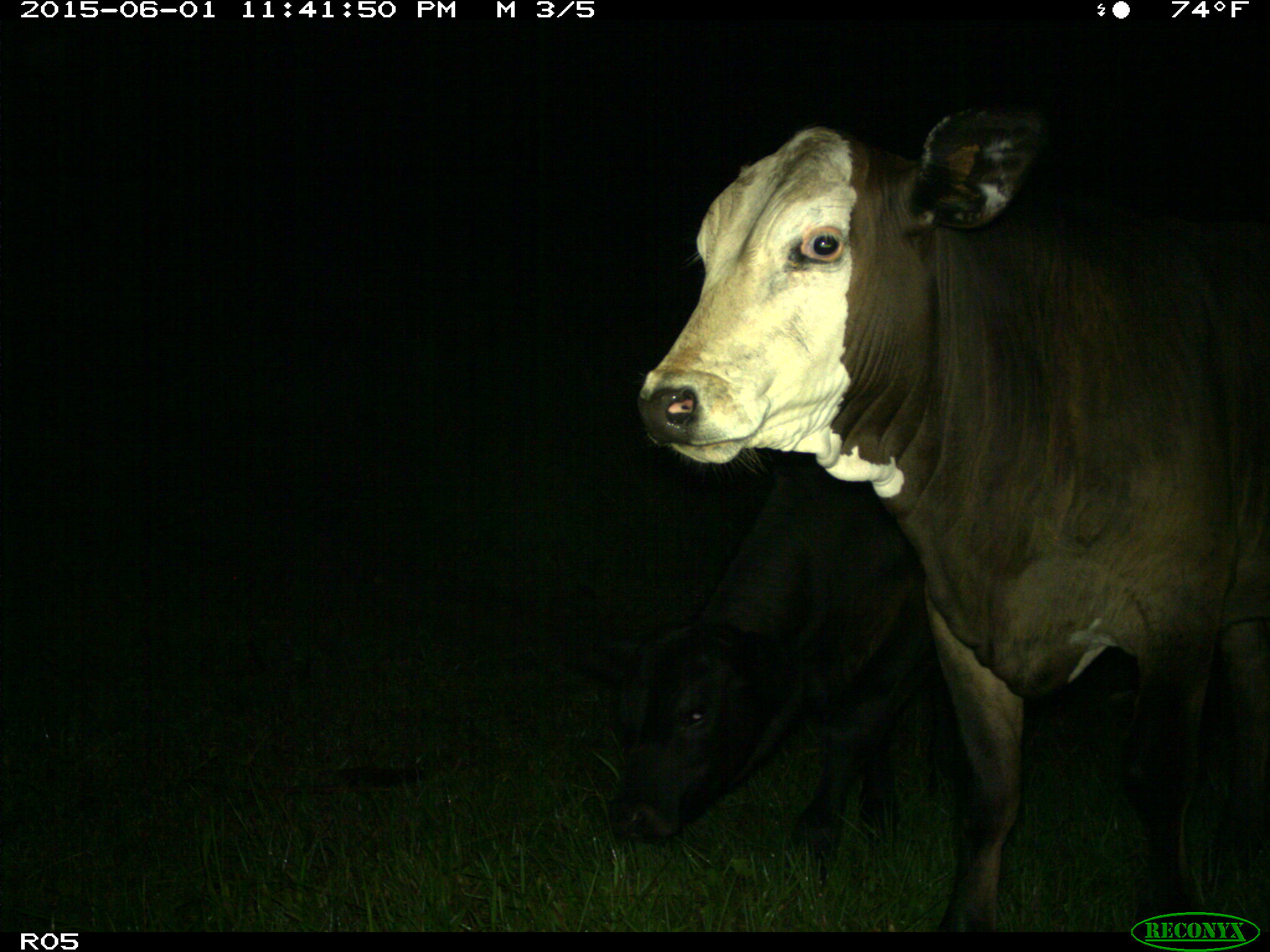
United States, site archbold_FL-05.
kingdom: Animalia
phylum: Chordata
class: Mammalia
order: Artiodactyla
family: Bovidae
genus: Bos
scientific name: Bos taurus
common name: domestic cow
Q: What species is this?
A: Bos taurus (domestic cow).